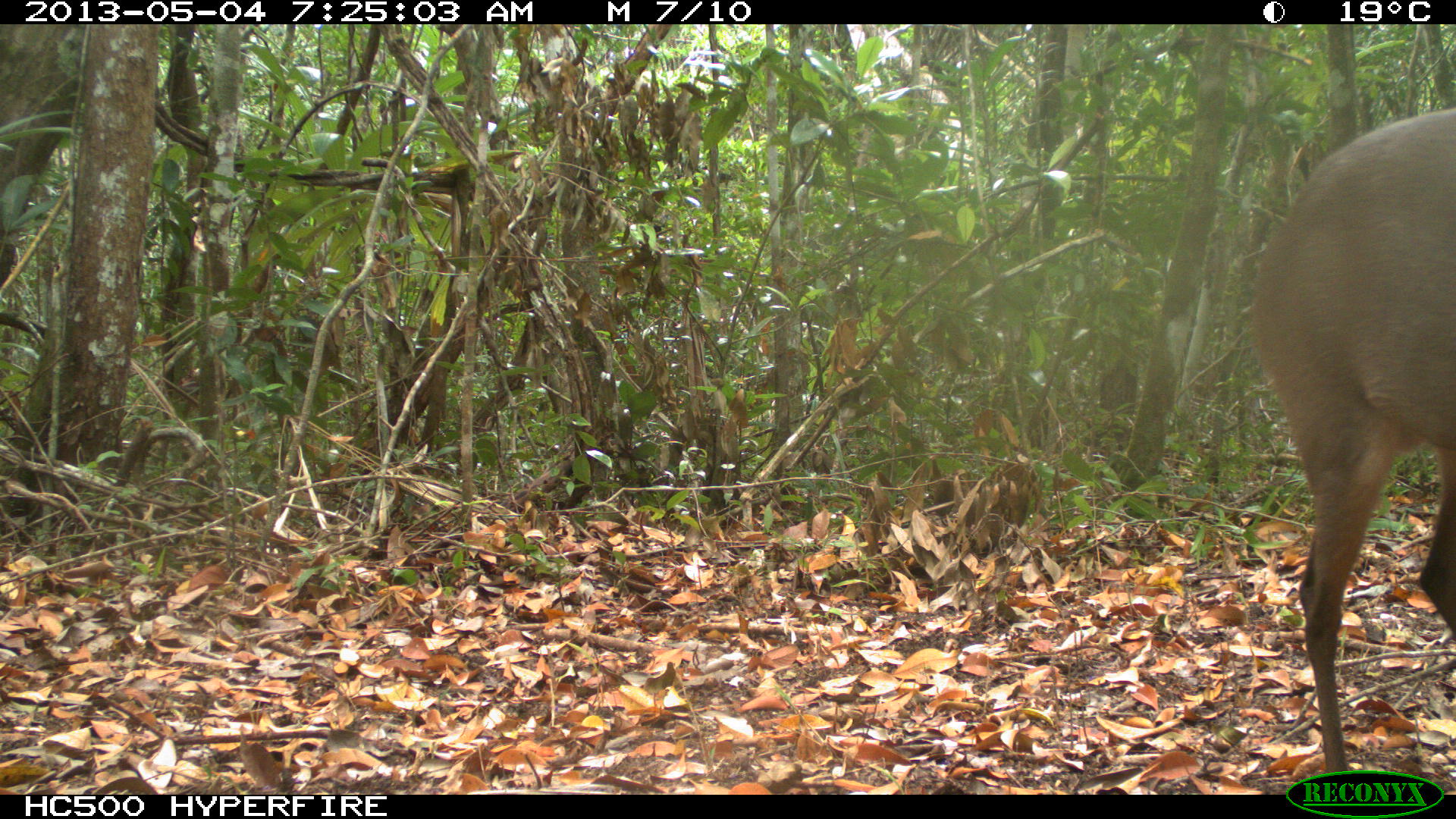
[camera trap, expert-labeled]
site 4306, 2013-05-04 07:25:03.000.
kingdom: Animalia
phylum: Chordata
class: Mammalia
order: Artiodactyla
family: Cervidae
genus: Mazama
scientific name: Mazama temama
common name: central american red brocket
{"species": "Mazama temama (central american red brocket)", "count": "1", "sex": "male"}